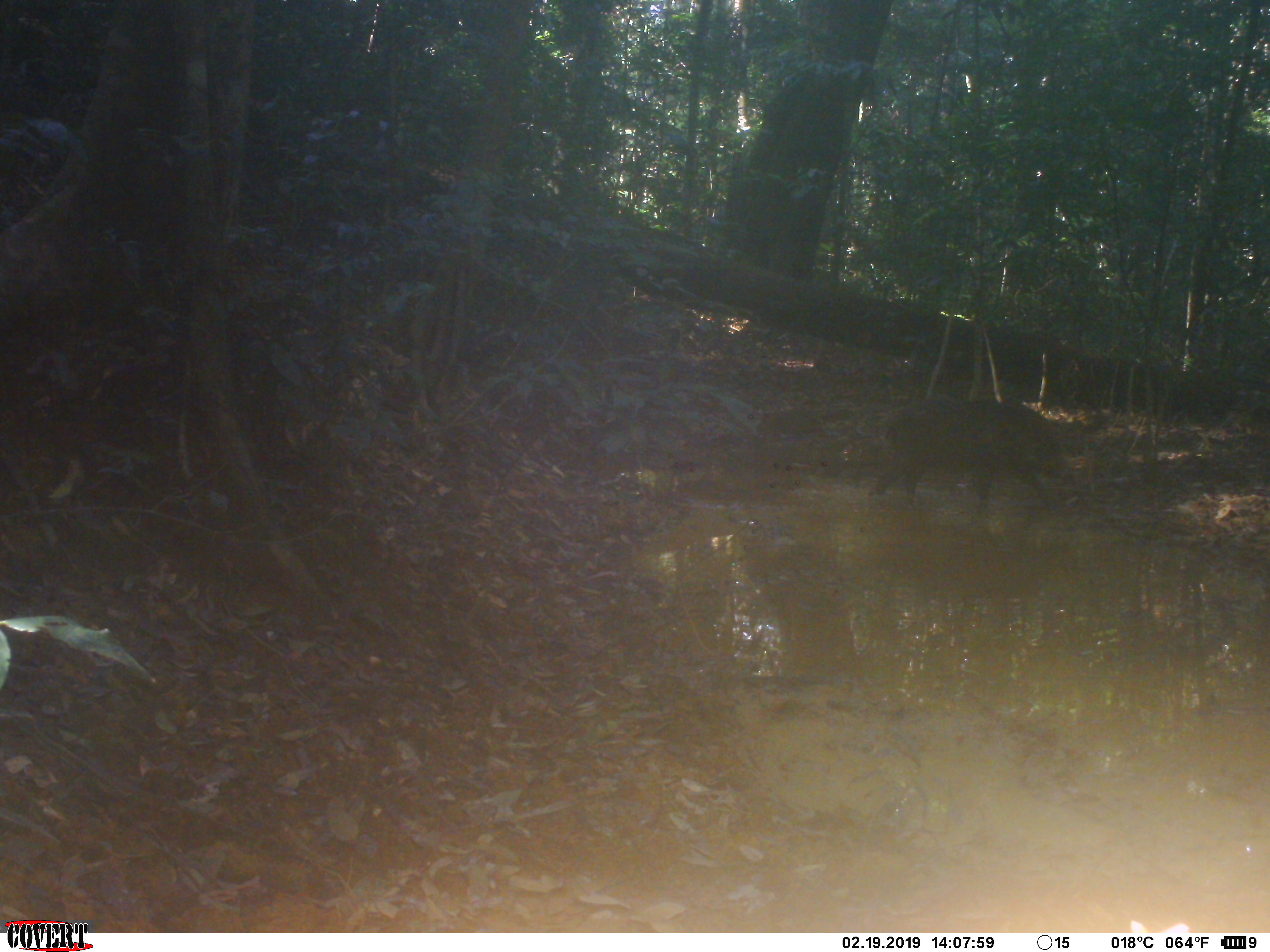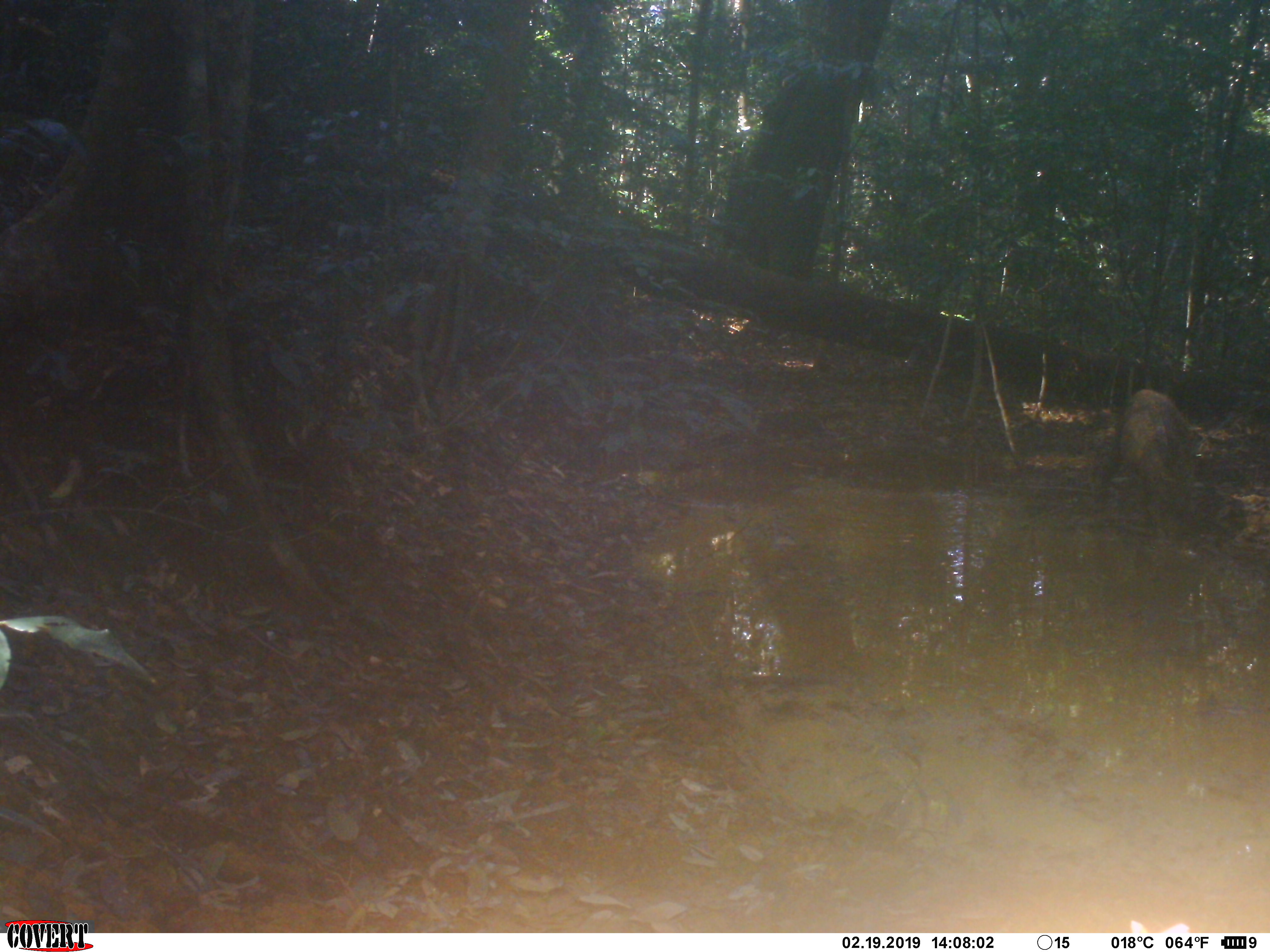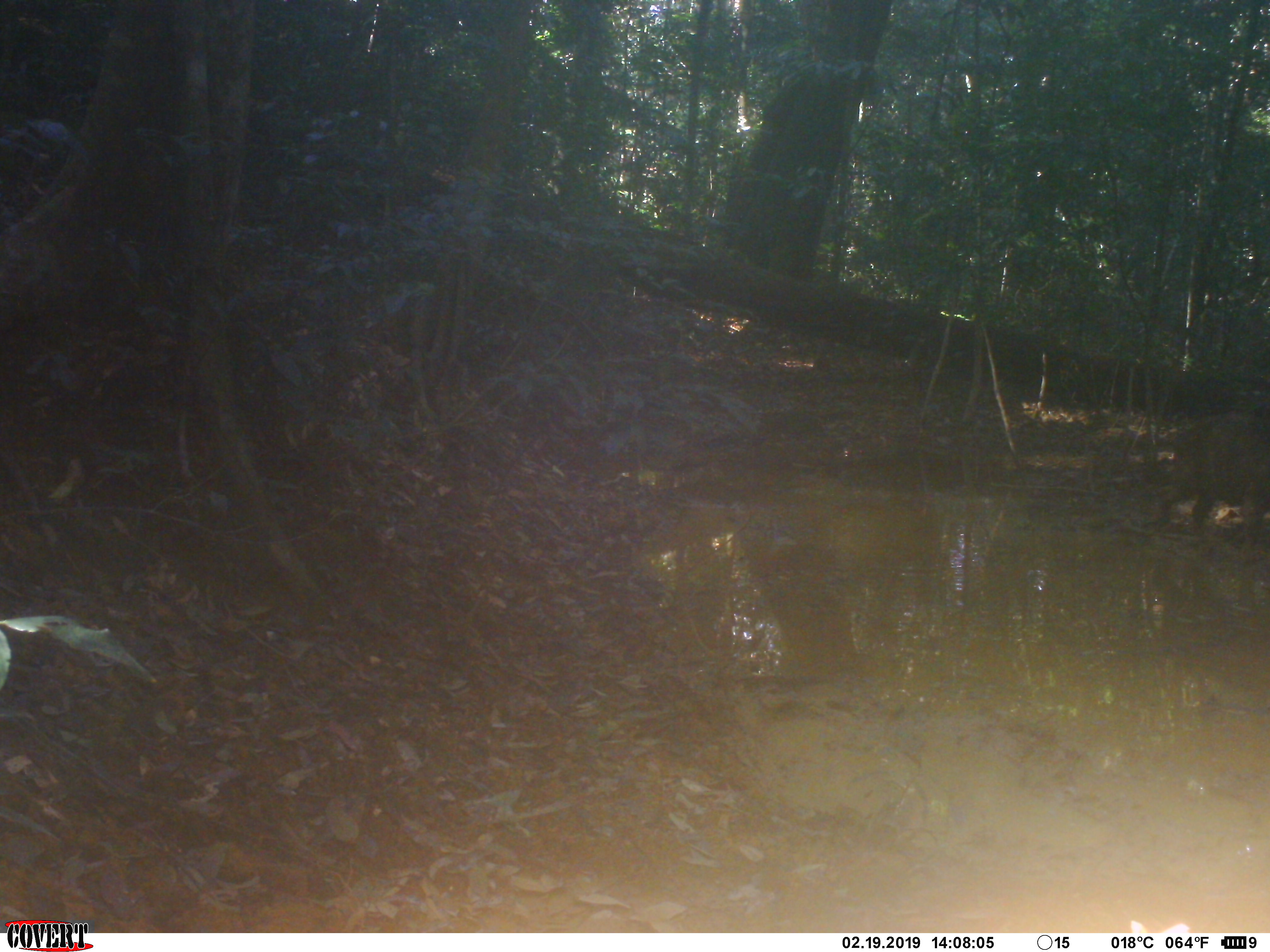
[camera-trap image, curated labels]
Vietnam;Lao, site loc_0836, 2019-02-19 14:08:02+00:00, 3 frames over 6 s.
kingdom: Animalia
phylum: Chordata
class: Mammalia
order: Artiodactyla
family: Suidae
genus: Sus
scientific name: Sus scrofa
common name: eurasian wild pig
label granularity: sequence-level